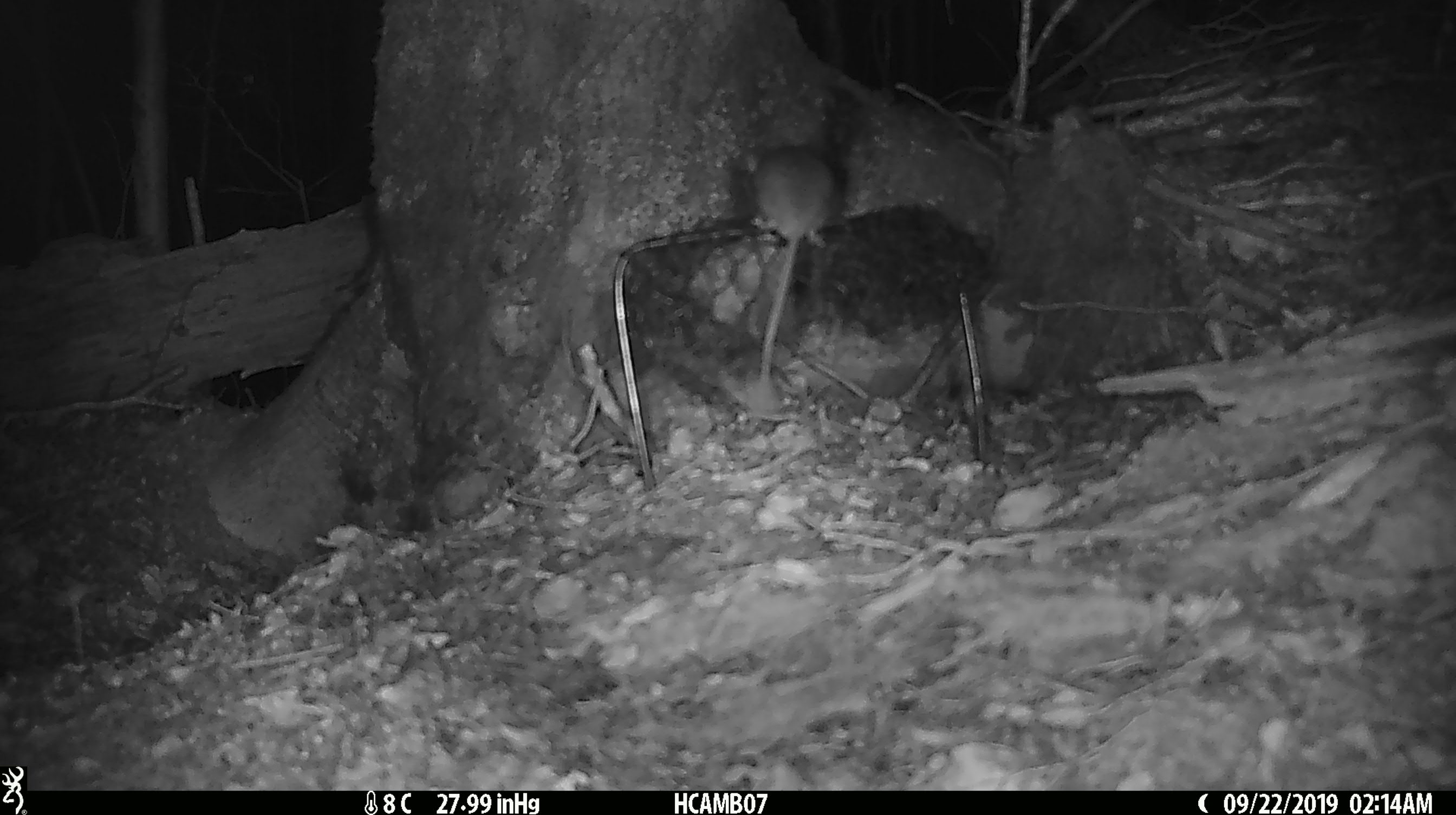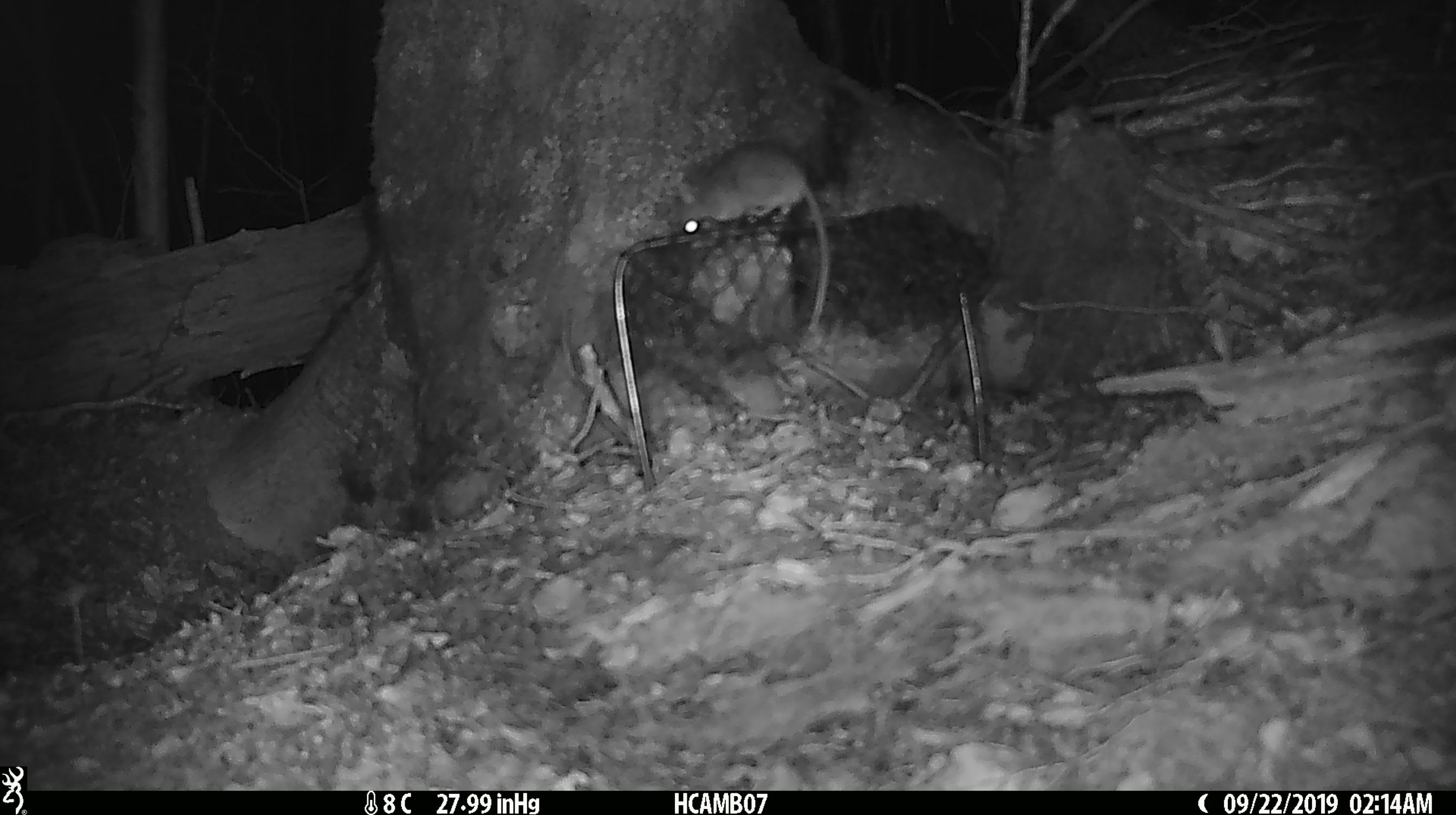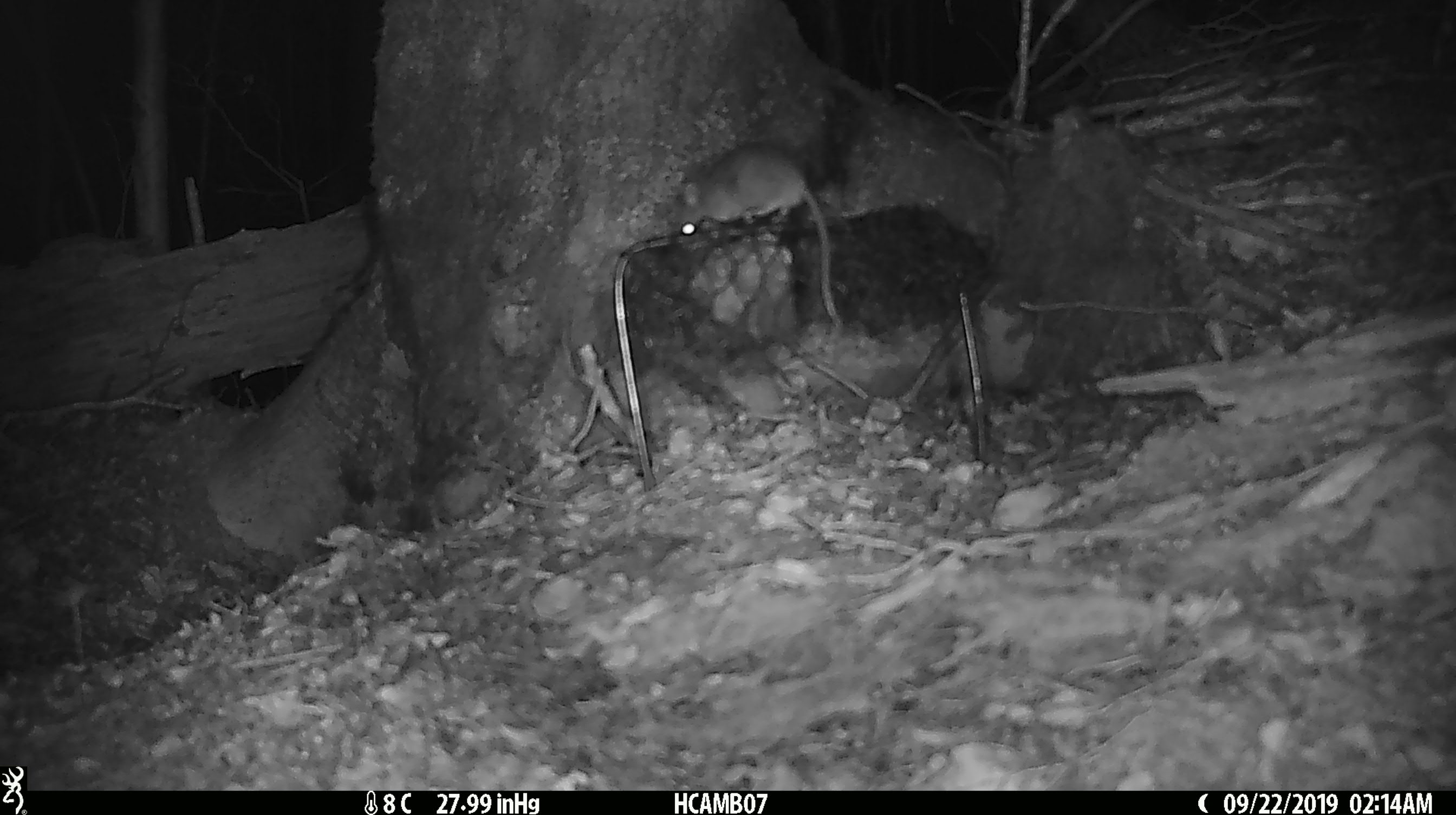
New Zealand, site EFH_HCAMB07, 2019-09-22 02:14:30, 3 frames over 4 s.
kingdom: Animalia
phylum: Chordata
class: Mammalia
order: Rodentia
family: Muridae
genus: Mus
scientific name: Mus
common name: mouse